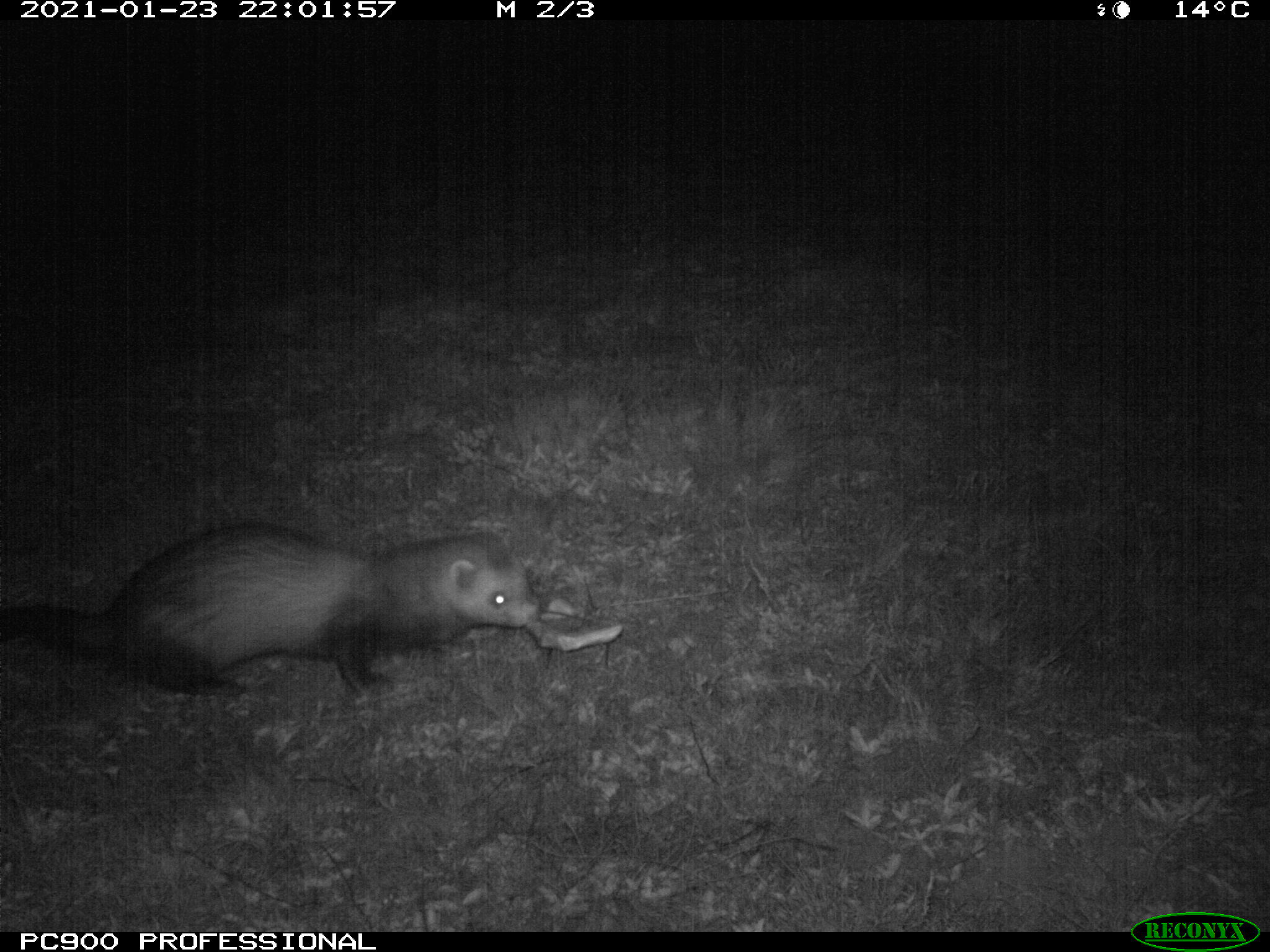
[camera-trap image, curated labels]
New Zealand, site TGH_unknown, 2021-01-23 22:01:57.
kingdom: Animalia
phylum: Chordata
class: Mammalia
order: Carnivora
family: Mustelidae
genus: Mustela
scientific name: Mustela furo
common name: ferret